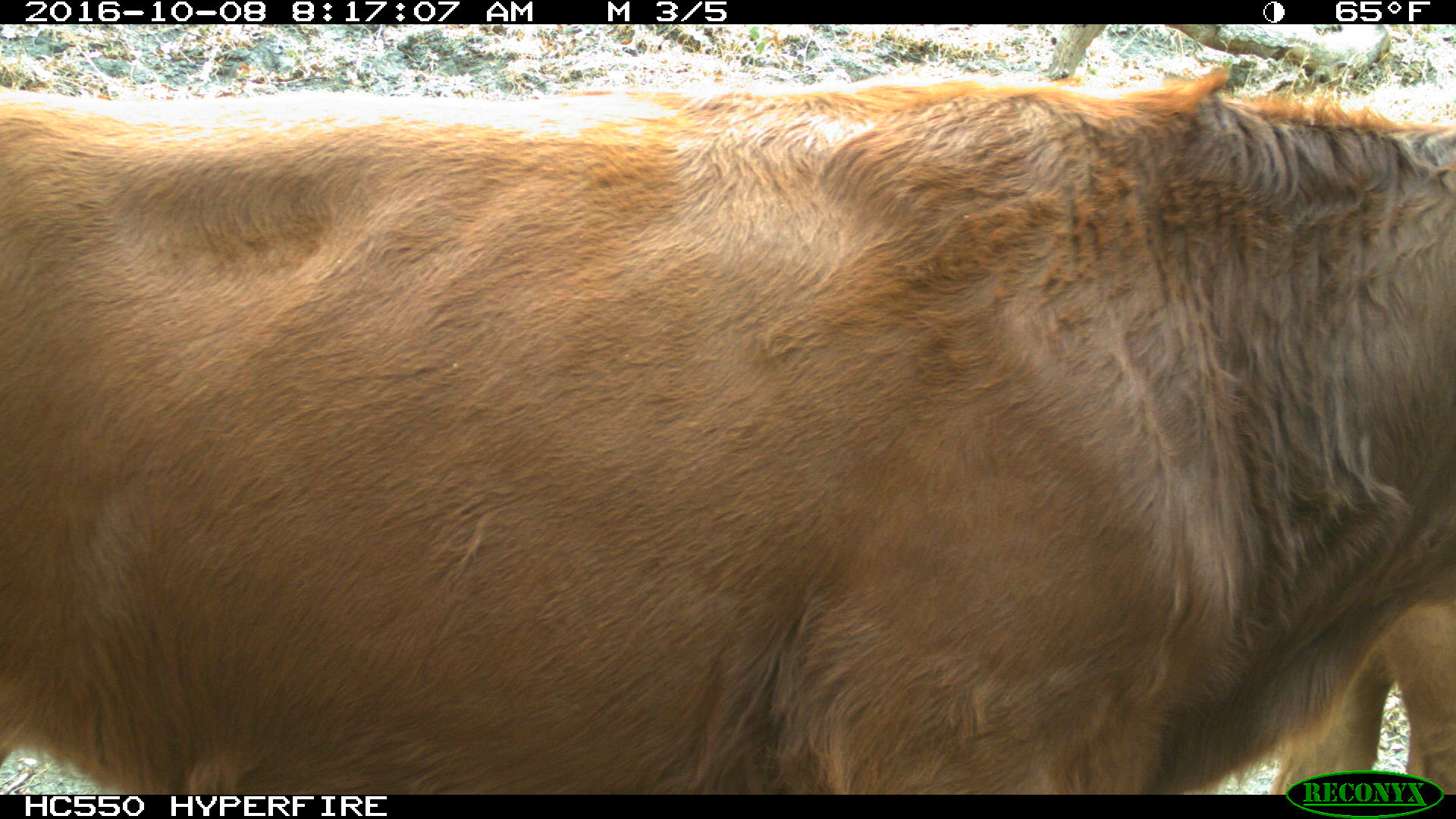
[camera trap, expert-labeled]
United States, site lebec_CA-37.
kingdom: Animalia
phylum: Chordata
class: Mammalia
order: Artiodactyla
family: Bovidae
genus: Bos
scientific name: Bos taurus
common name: domestic cow